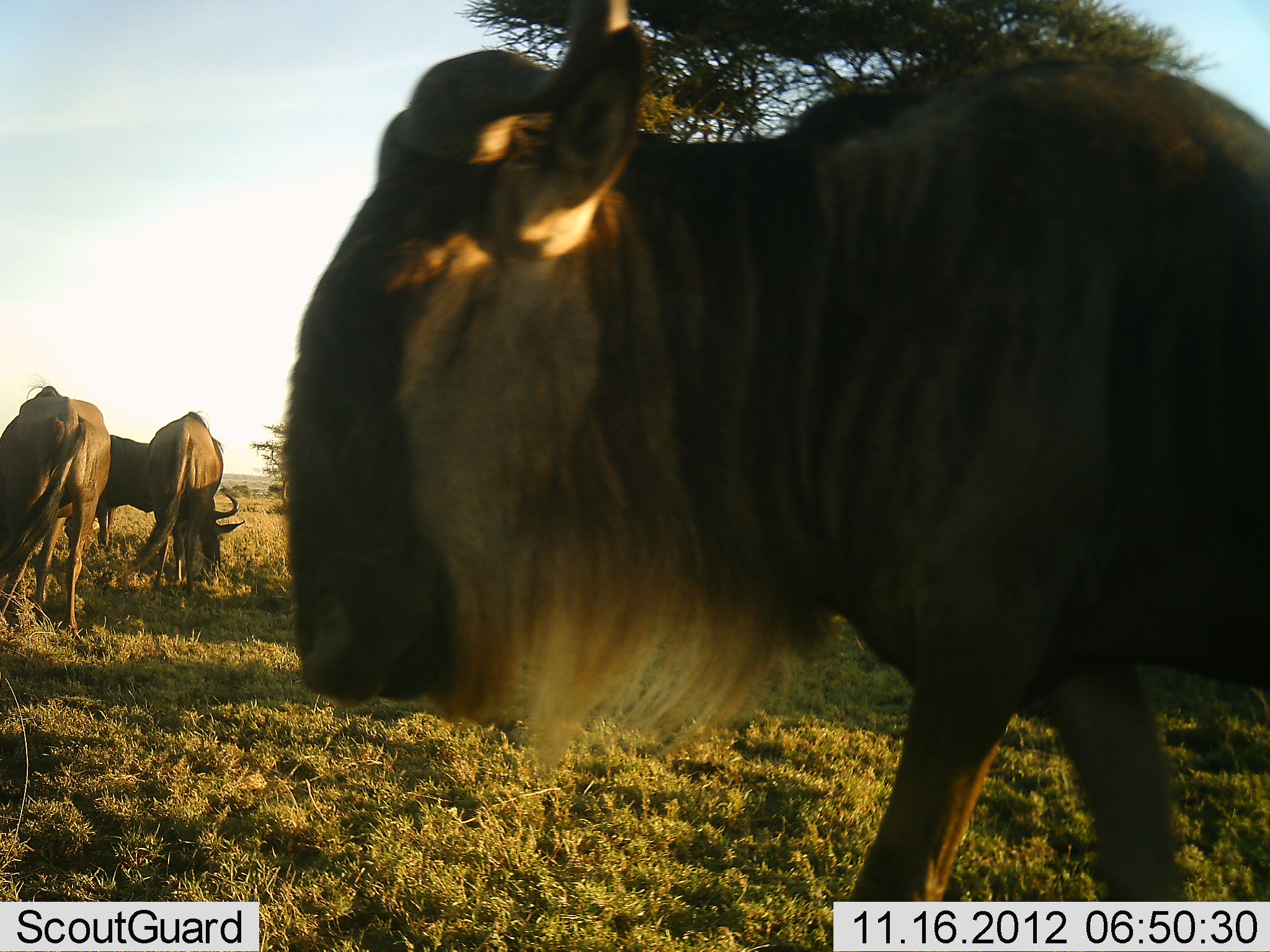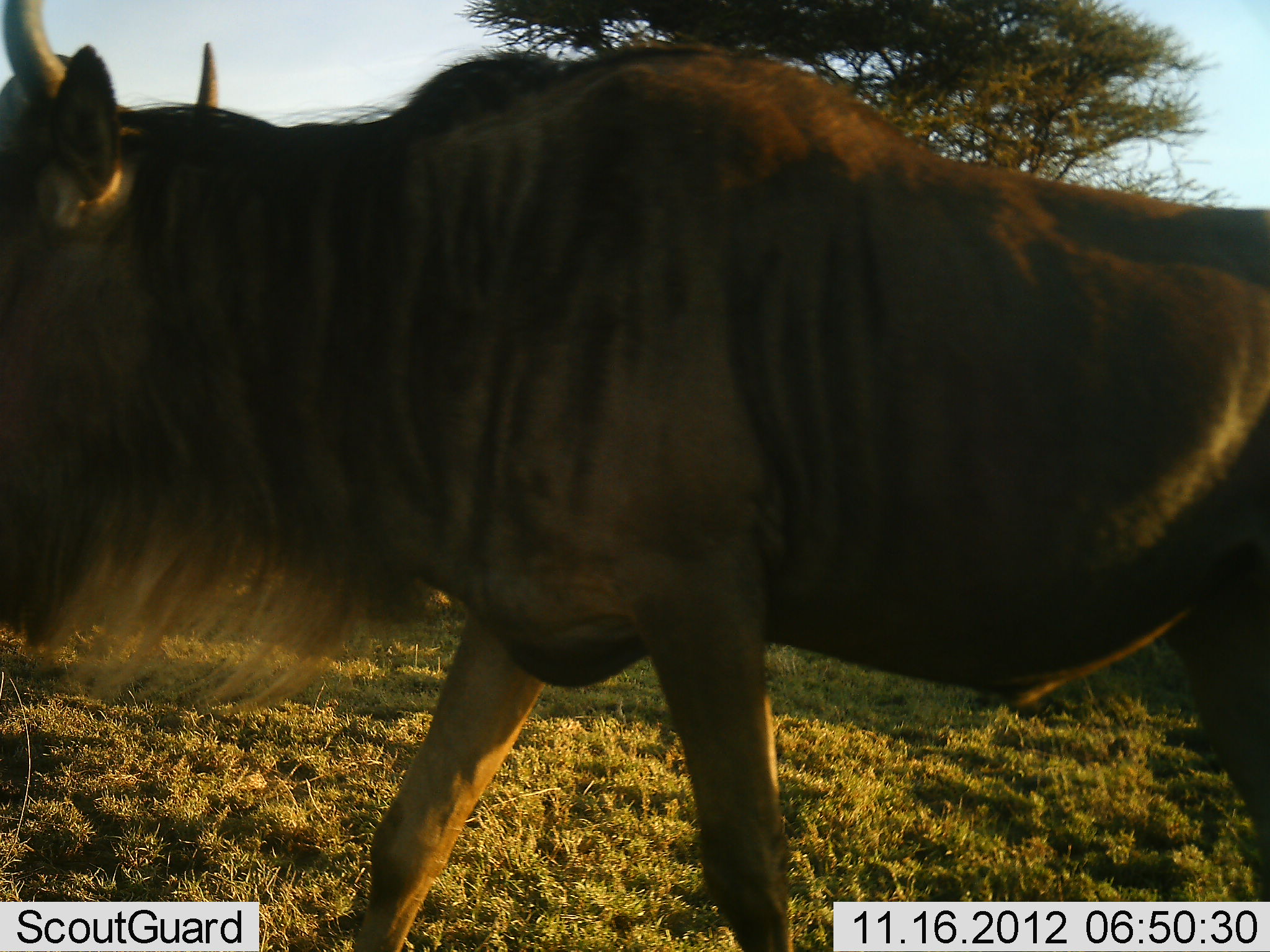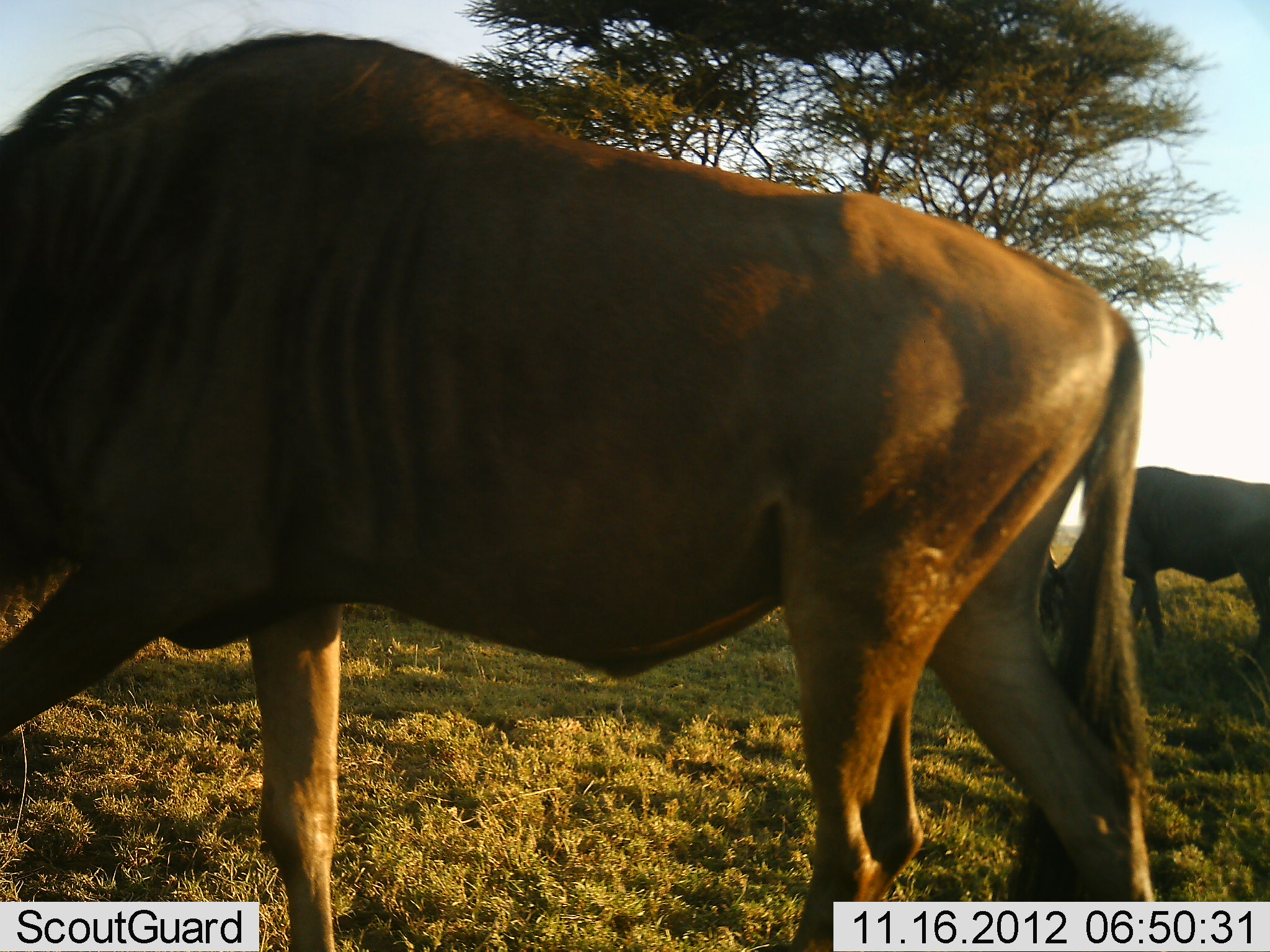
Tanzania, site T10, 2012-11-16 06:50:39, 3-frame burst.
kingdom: Animalia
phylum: Chordata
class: Mammalia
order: Artiodactyla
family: Bovidae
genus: Connochaetes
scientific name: Connochaetes taurinus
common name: blue wildebeest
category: wildebeest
Wildebeest (blue wildebeest) (Connochaetes taurinus), count 4. Behavior (volunteer vote fractions): standing 10%, resting 10%, moving 90%, interacting 0%. Young present (vote fraction): 0%. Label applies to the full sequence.